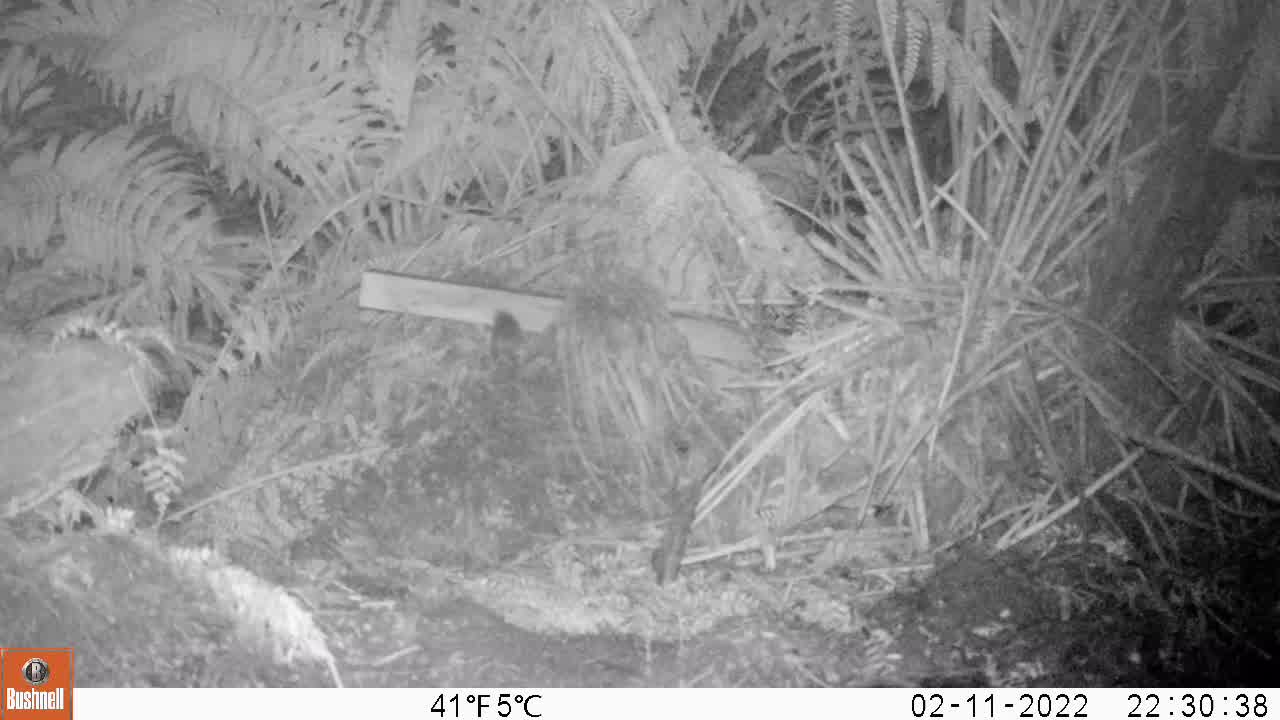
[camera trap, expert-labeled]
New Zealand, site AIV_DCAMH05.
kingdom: Animalia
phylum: Chordata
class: Mammalia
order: Rodentia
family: Muridae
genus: Mus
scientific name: Mus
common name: mouse